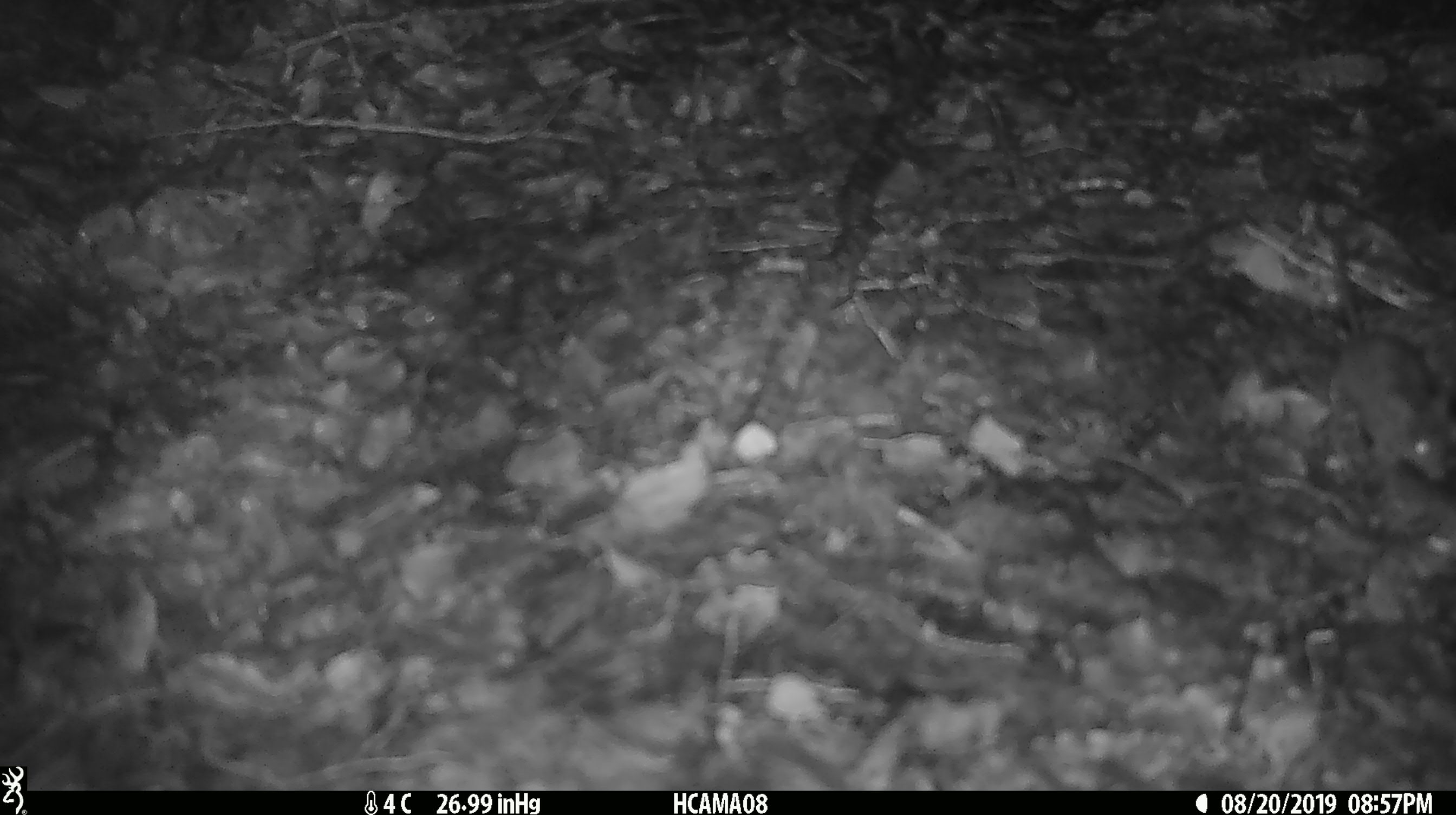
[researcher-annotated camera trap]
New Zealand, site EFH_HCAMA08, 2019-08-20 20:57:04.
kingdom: Animalia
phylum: Chordata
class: Mammalia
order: Rodentia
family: Muridae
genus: Mus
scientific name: Mus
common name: mouse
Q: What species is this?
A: Mouse (Mus).